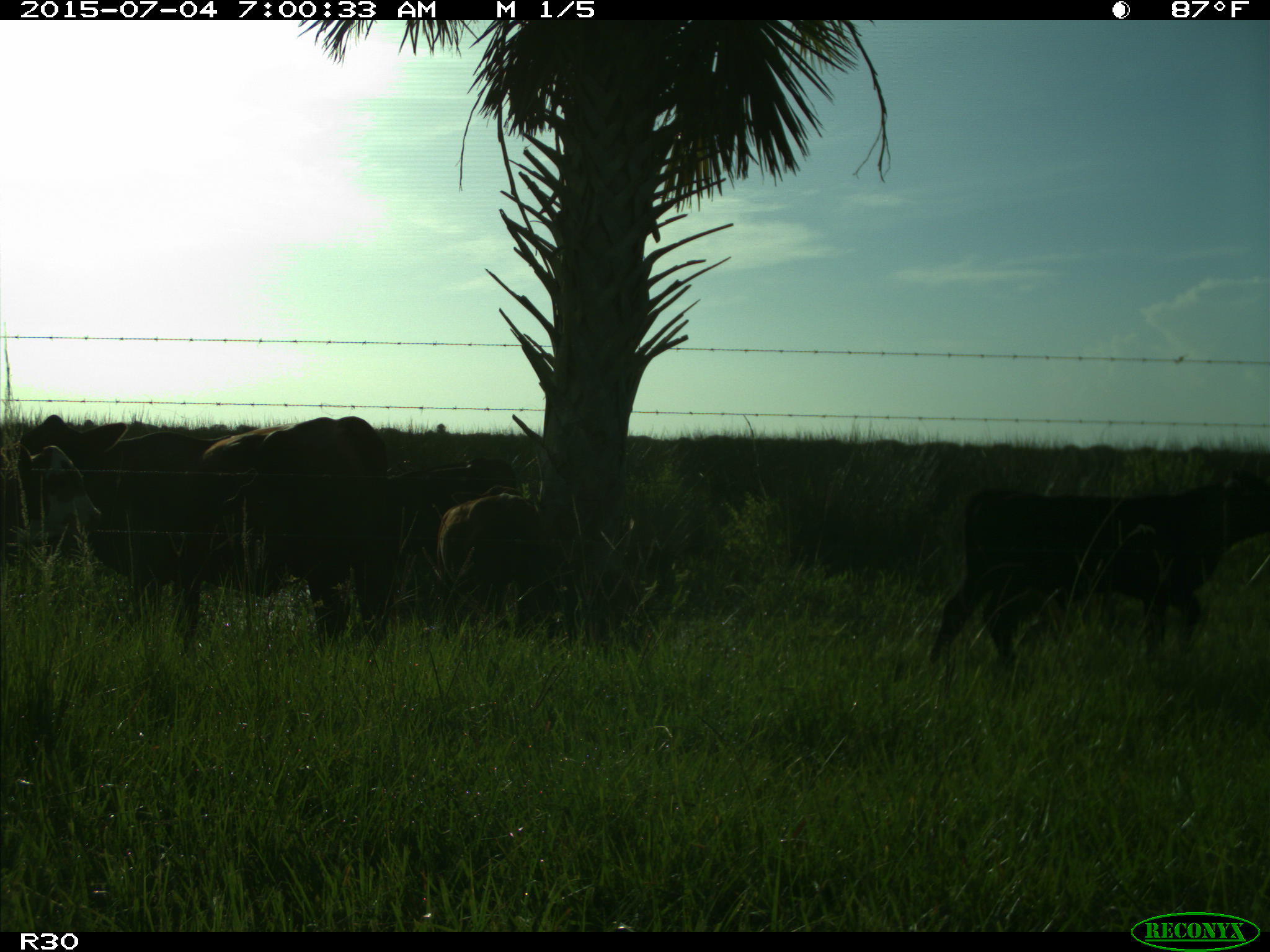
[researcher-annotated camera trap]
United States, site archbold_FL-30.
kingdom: Animalia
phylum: Chordata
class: Mammalia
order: Artiodactyla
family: Bovidae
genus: Bos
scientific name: Bos taurus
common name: domestic cow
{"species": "Bos taurus (domestic cow)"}